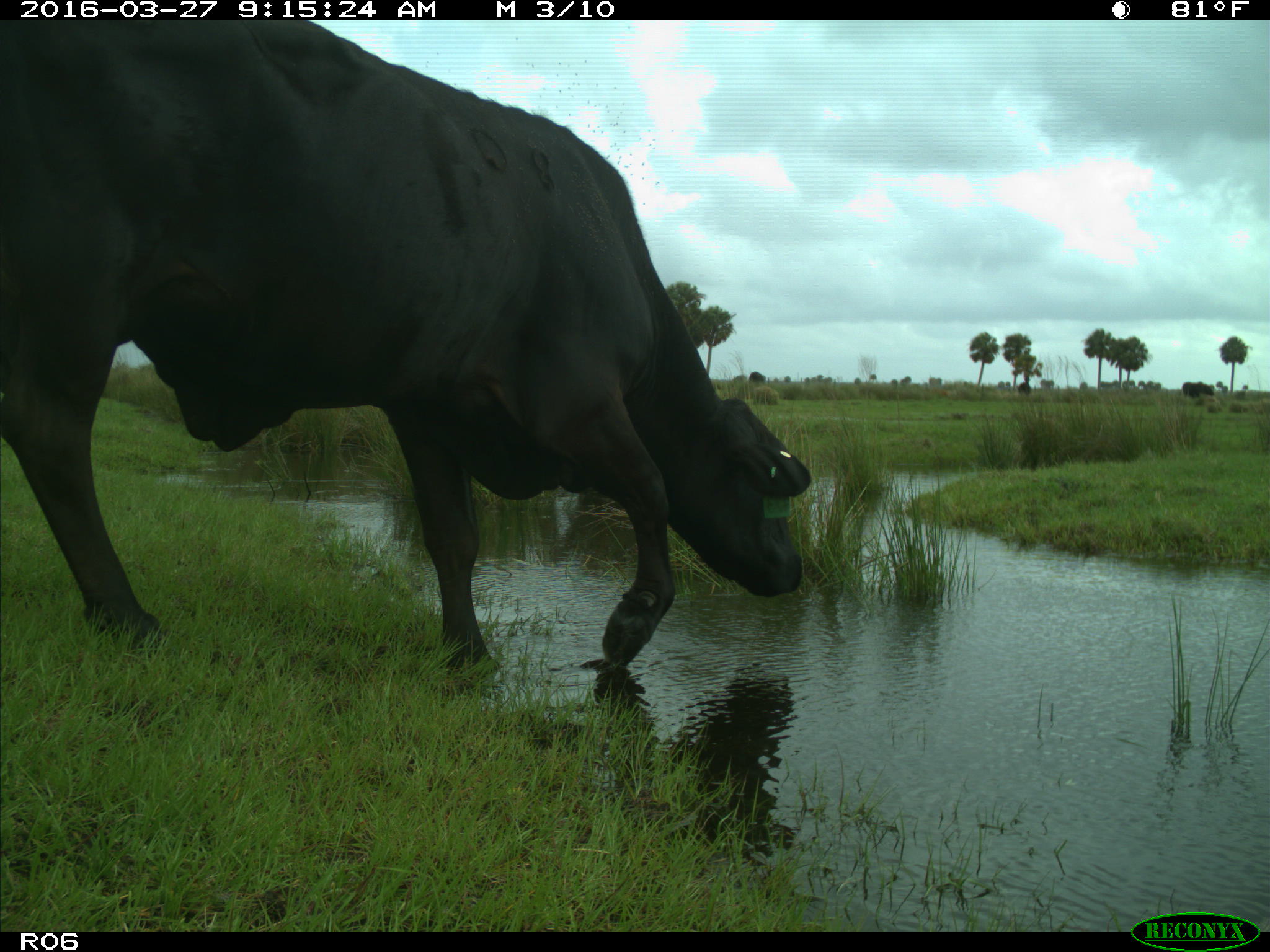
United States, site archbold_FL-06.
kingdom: Animalia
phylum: Chordata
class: Mammalia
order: Artiodactyla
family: Bovidae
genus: Bos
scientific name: Bos taurus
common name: domestic cow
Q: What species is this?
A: Bos taurus (domestic cow).